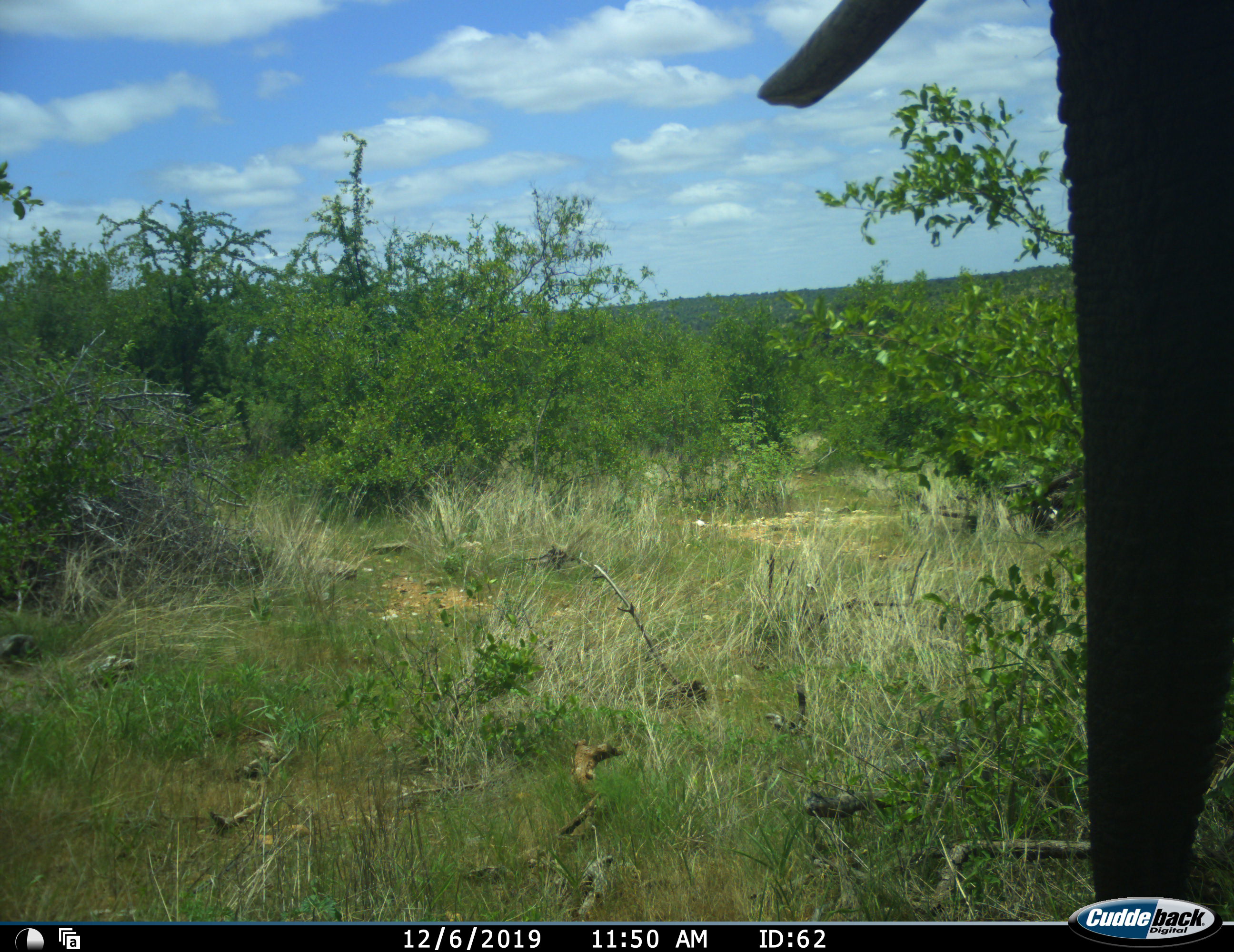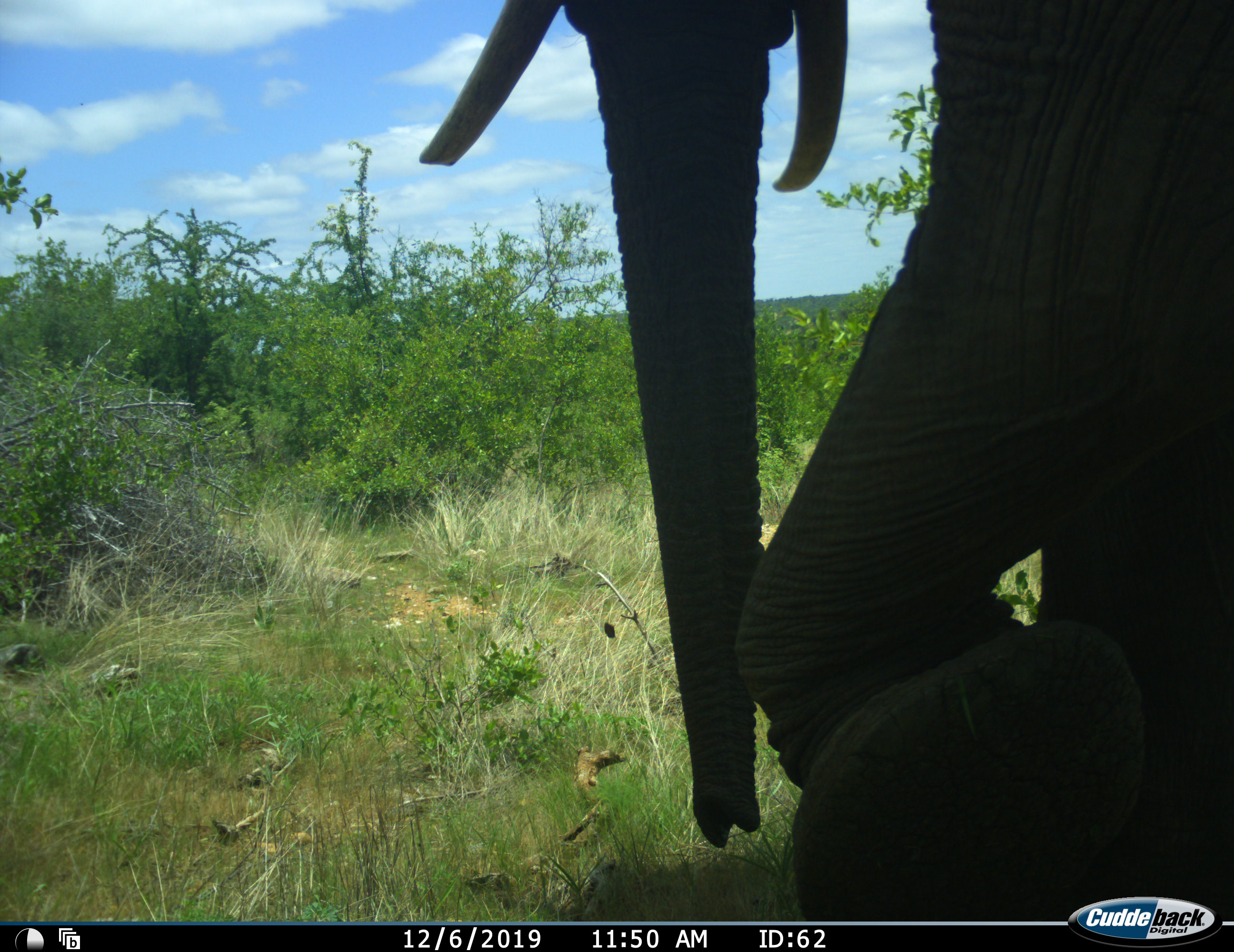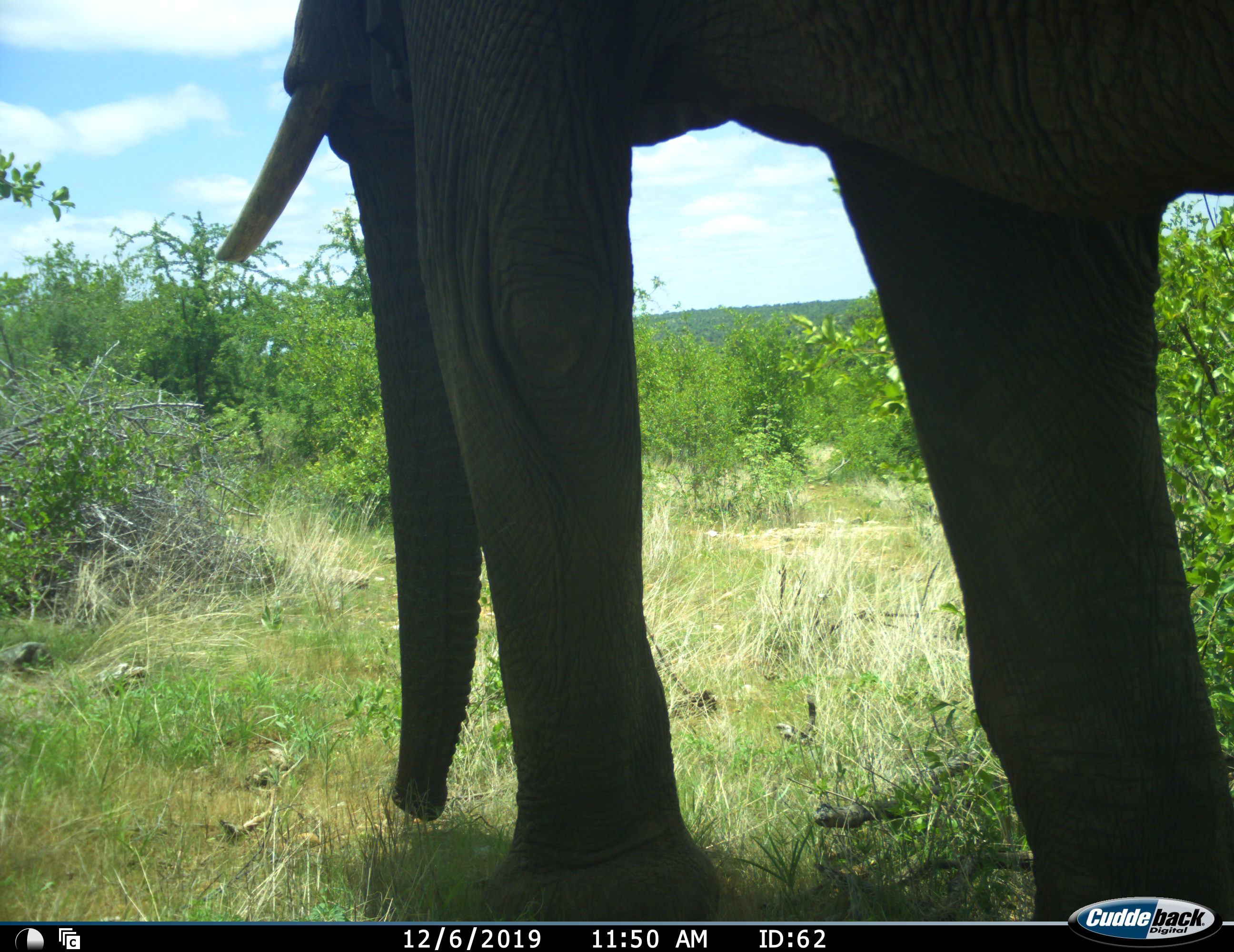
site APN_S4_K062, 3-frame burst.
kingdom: Animalia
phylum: Chordata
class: Mammalia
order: Proboscidea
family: Elephantidae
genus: Loxodonta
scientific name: Loxodonta africana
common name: african bush elephant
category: elephant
Elephant (african bush elephant) (Loxodonta africana), count 1. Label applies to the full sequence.